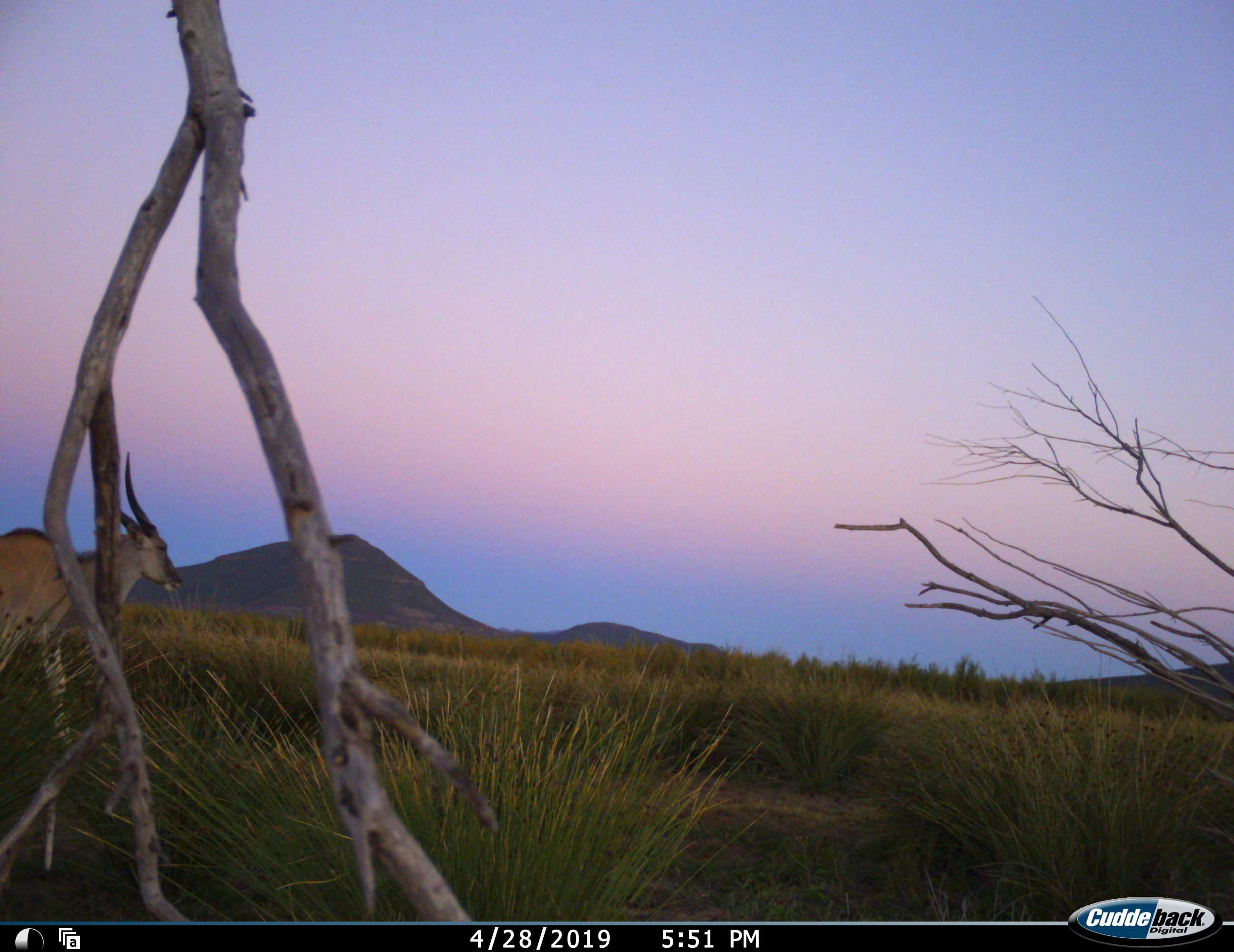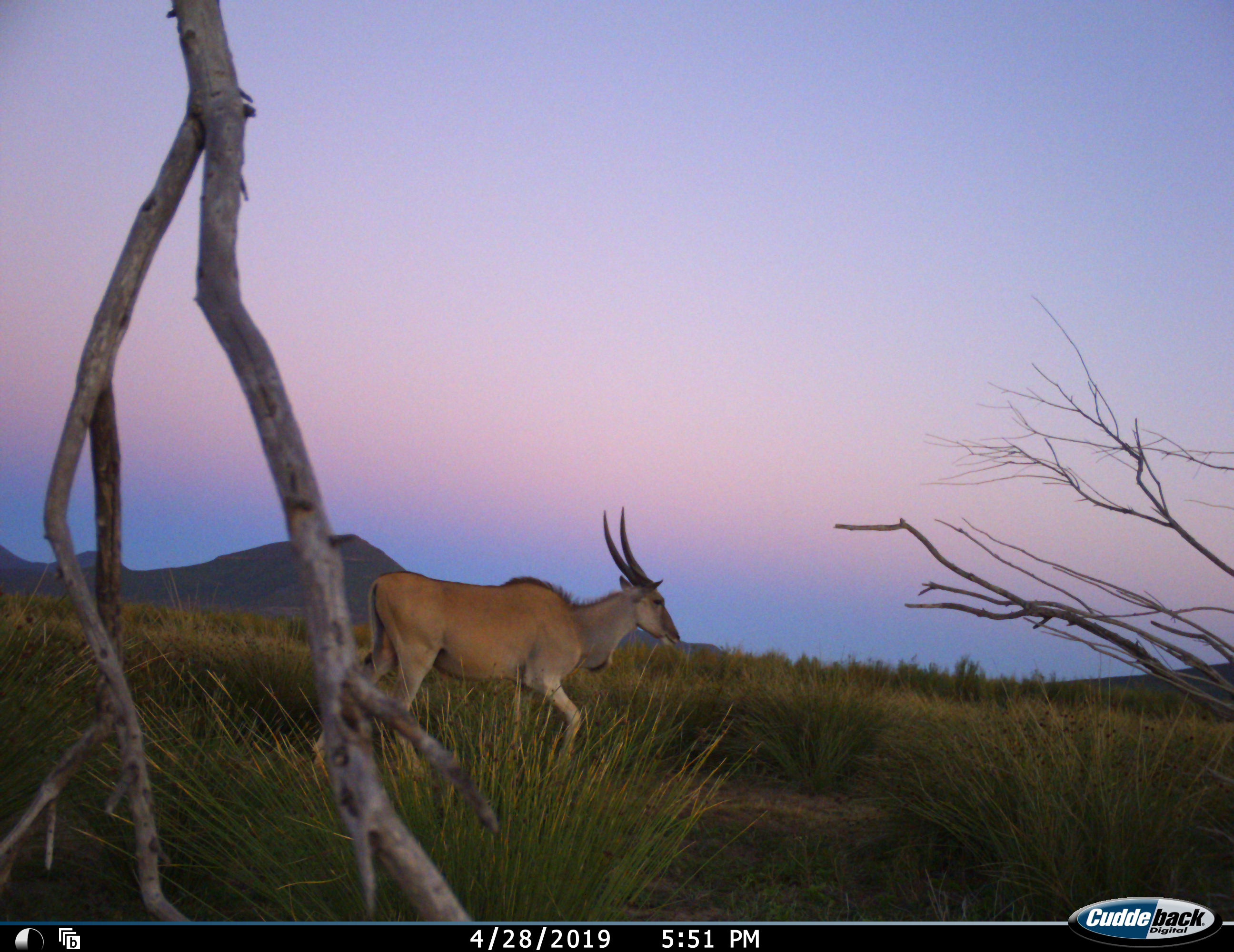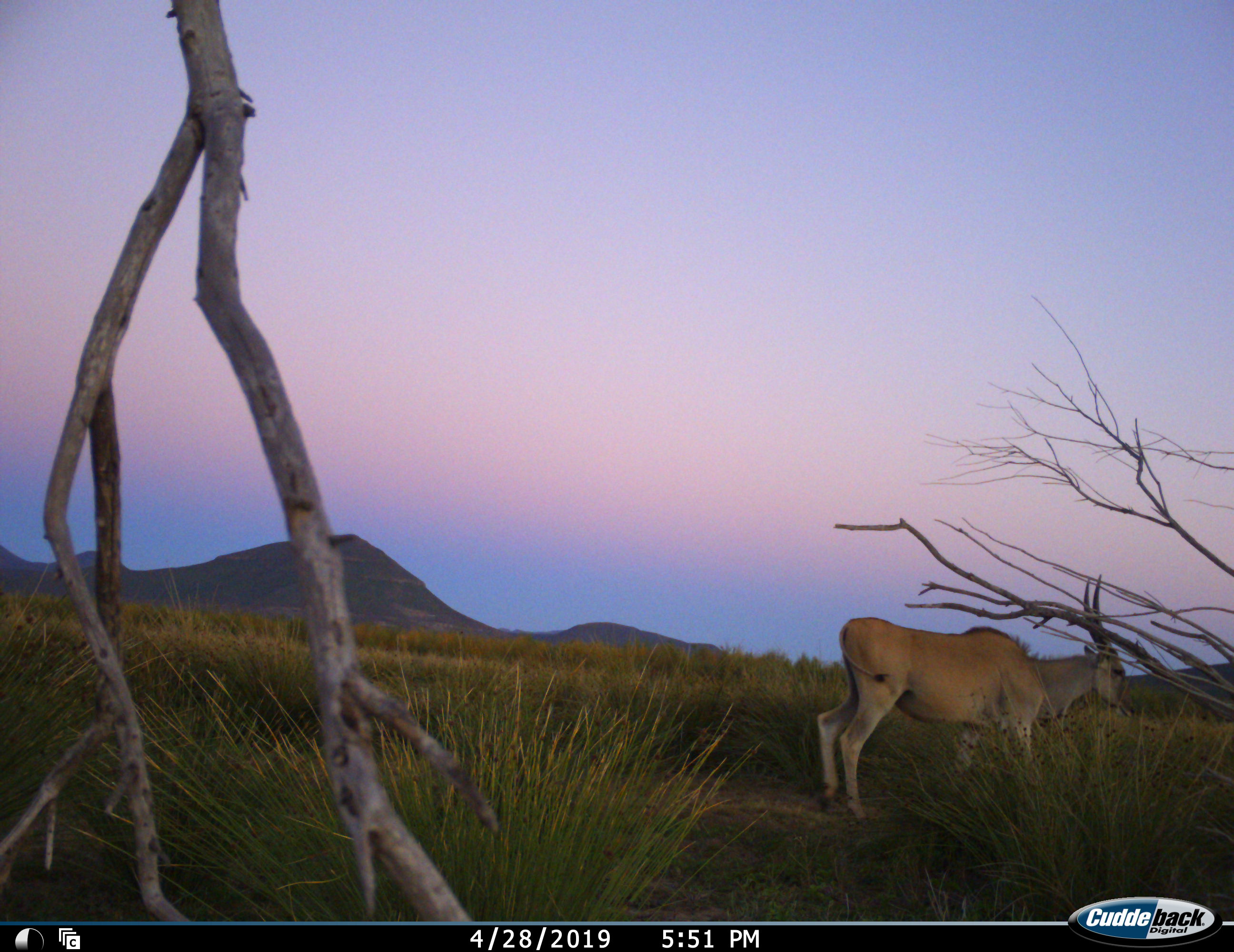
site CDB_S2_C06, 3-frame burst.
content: unidentified animal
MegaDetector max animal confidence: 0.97